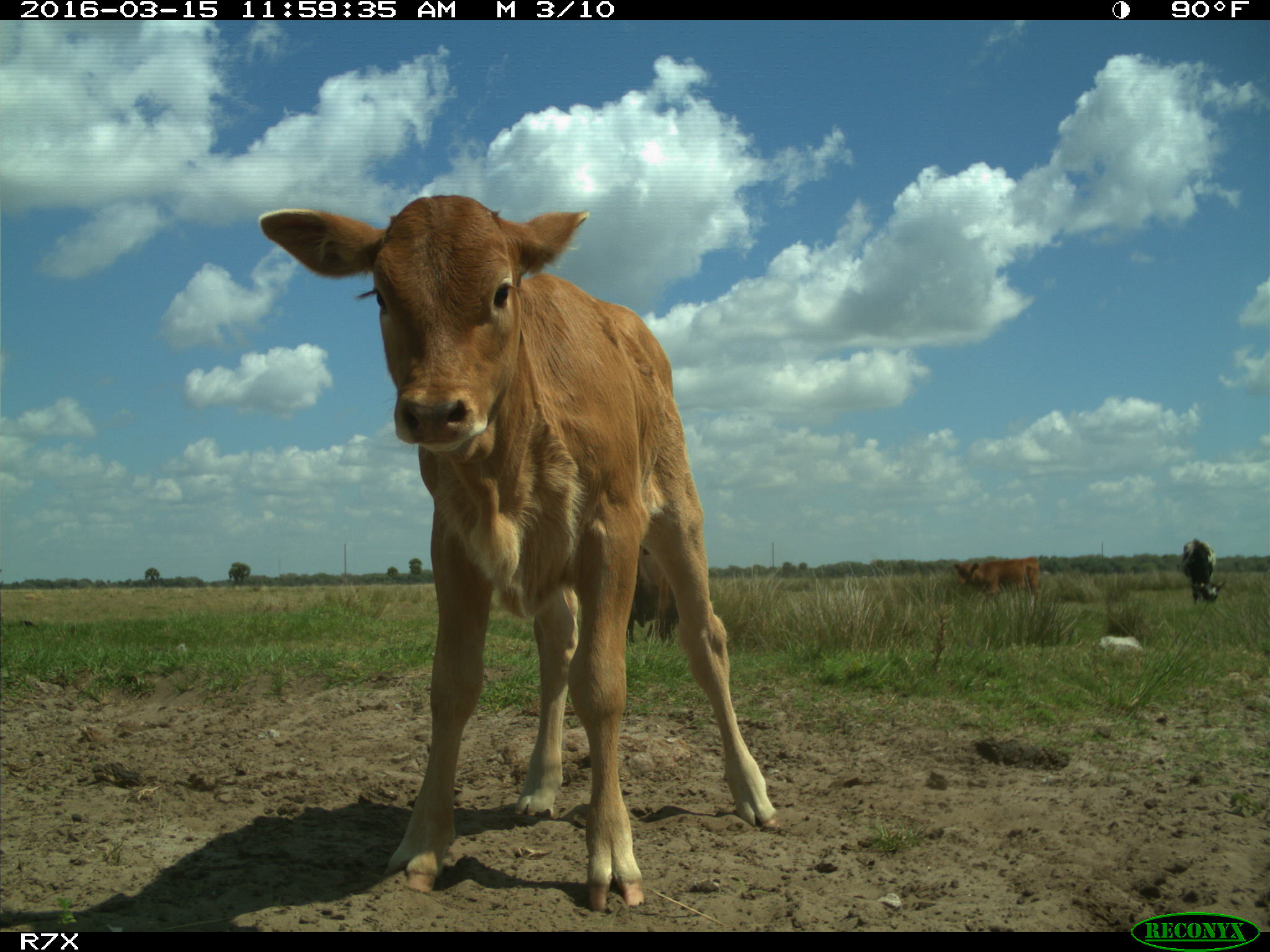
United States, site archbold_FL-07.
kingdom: Animalia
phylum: Chordata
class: Mammalia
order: Artiodactyla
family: Bovidae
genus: Bos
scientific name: Bos taurus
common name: domestic cow